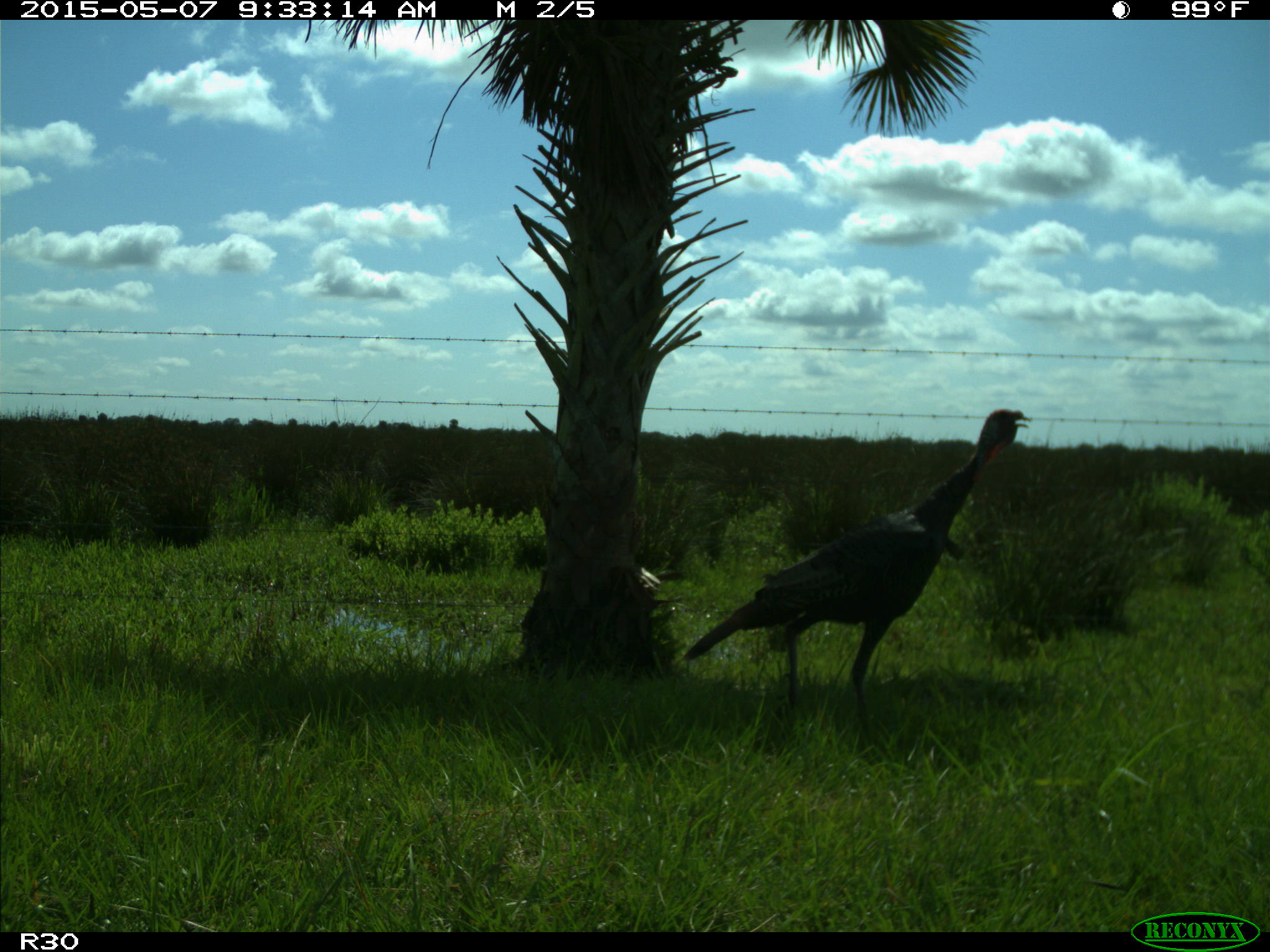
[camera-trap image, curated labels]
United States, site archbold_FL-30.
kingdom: Animalia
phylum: Chordata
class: Aves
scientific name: Aves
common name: birds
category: unidentified bird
Unidentified bird (birds) (Aves).